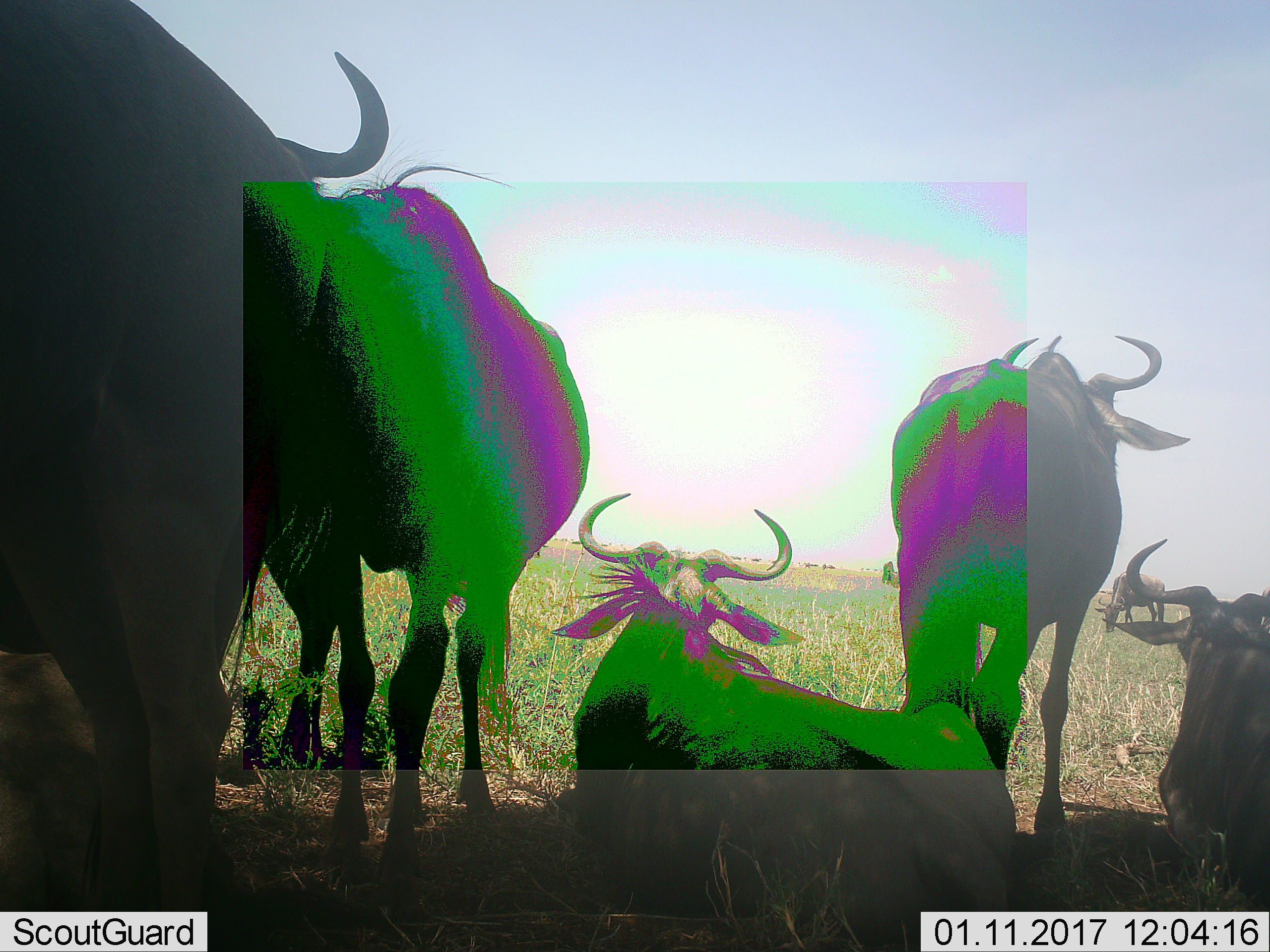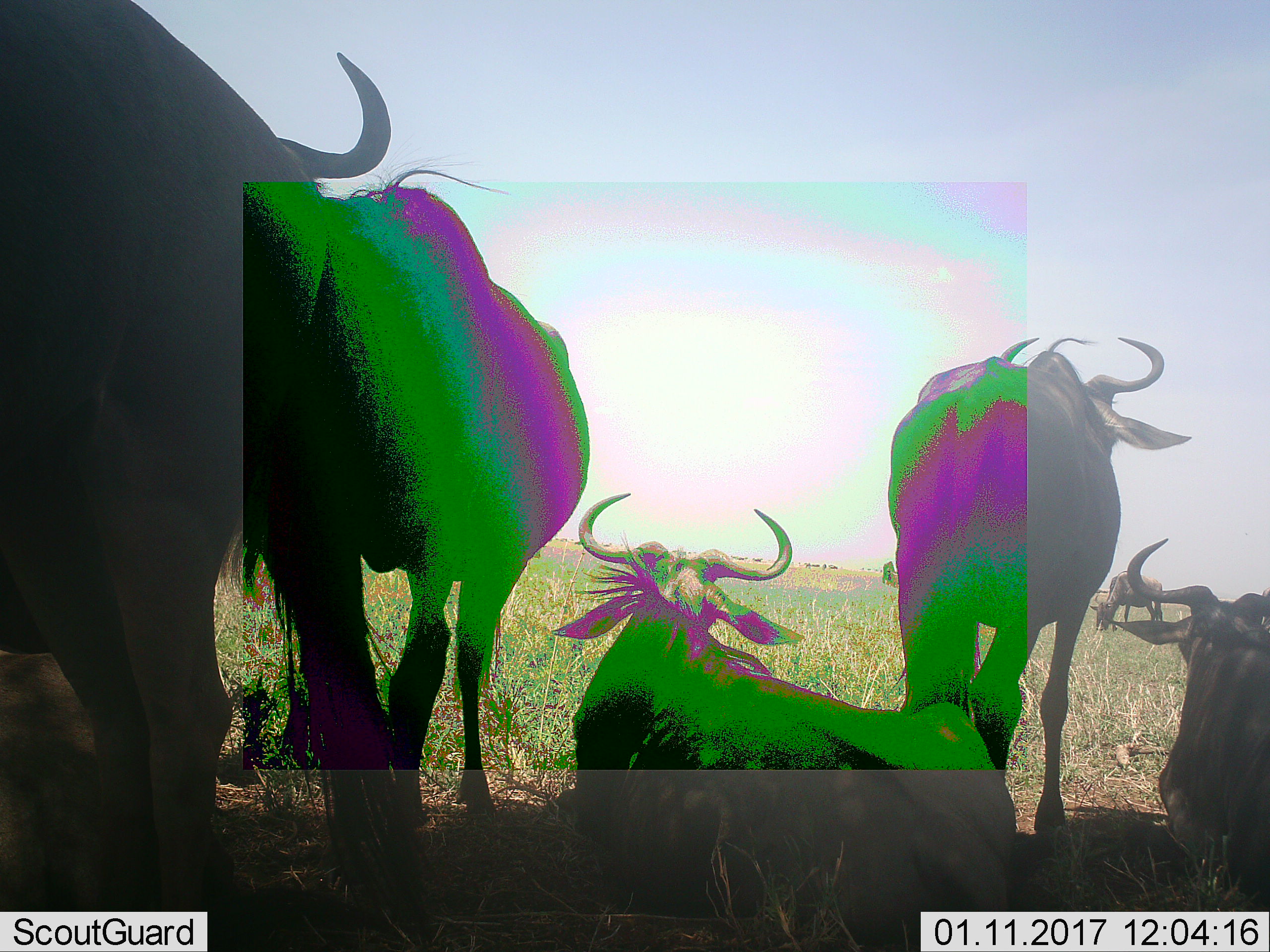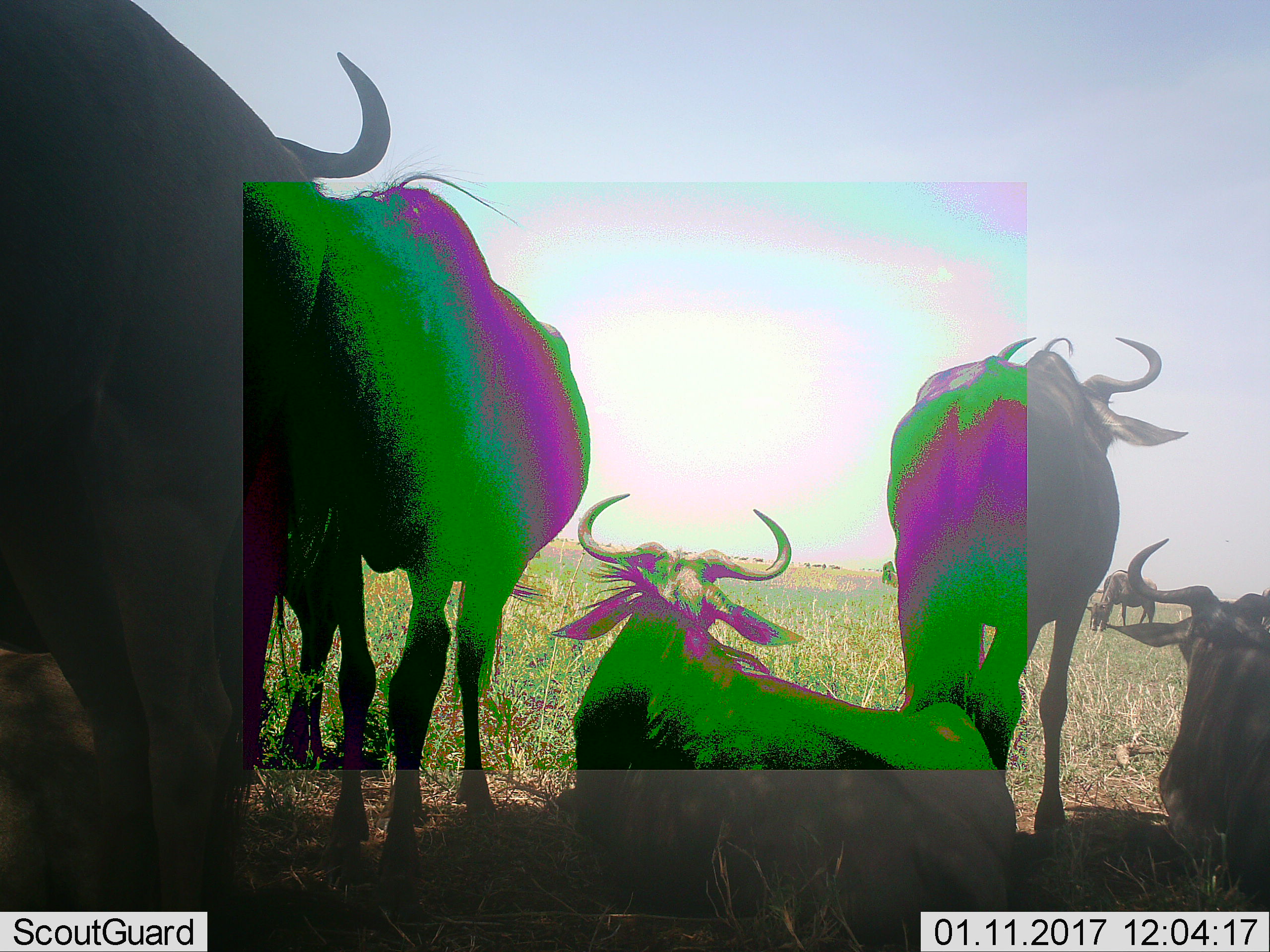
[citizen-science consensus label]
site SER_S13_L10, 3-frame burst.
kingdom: Animalia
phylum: Chordata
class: Mammalia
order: Artiodactyla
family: Bovidae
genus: Connochaetes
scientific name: Connochaetes taurinus taurinus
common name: blue wildebeest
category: wildebeestblue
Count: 6.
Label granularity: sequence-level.